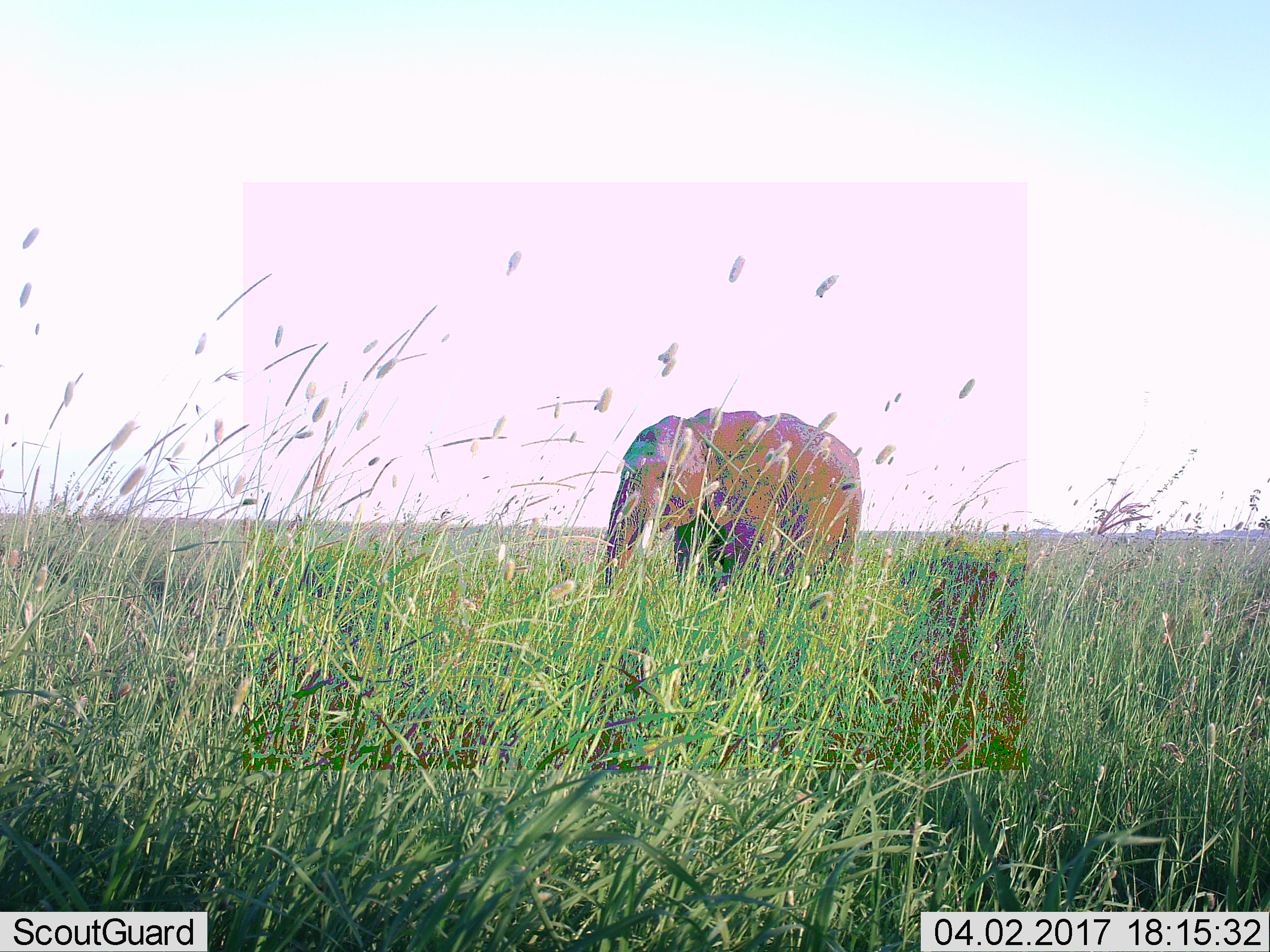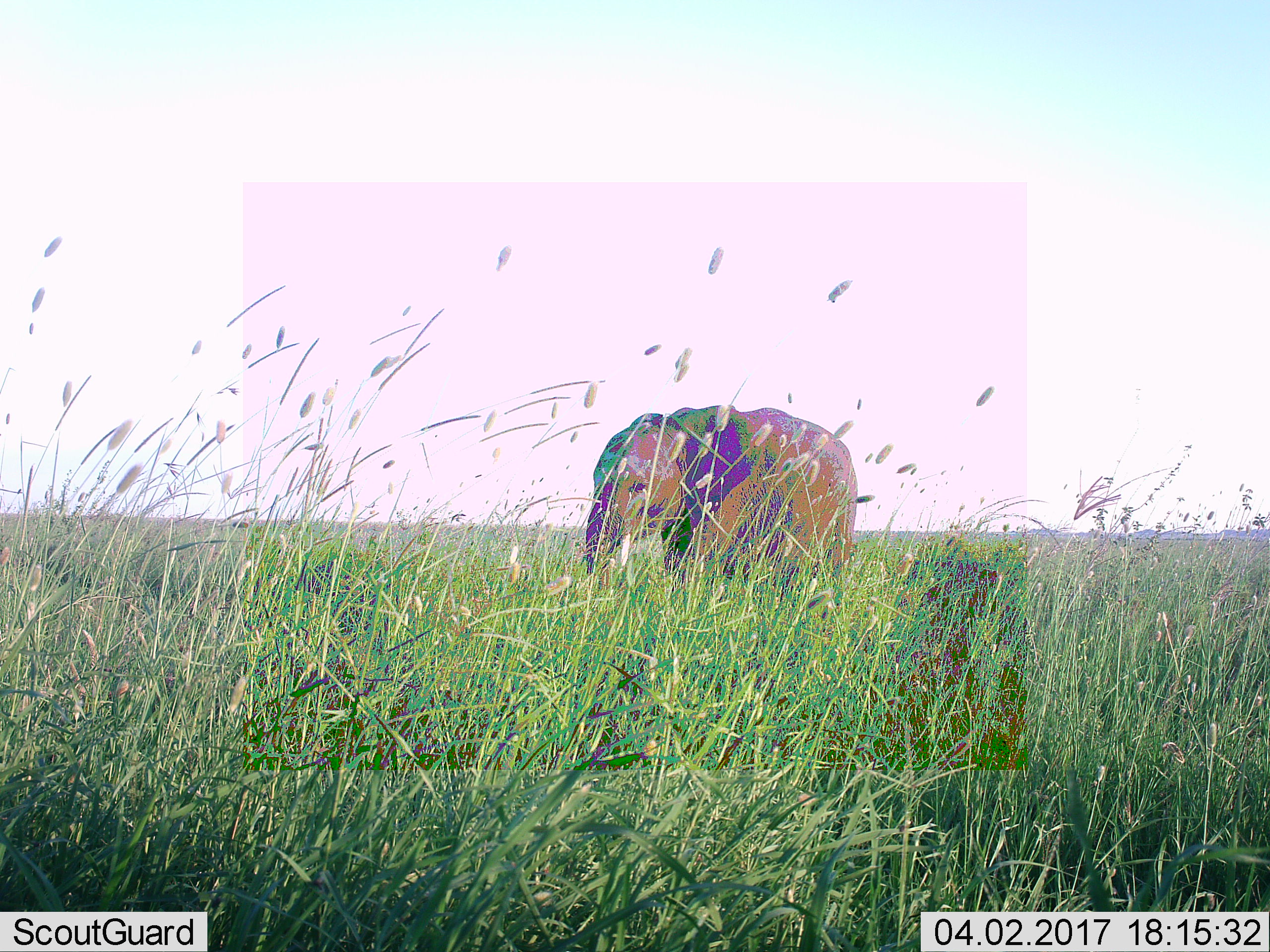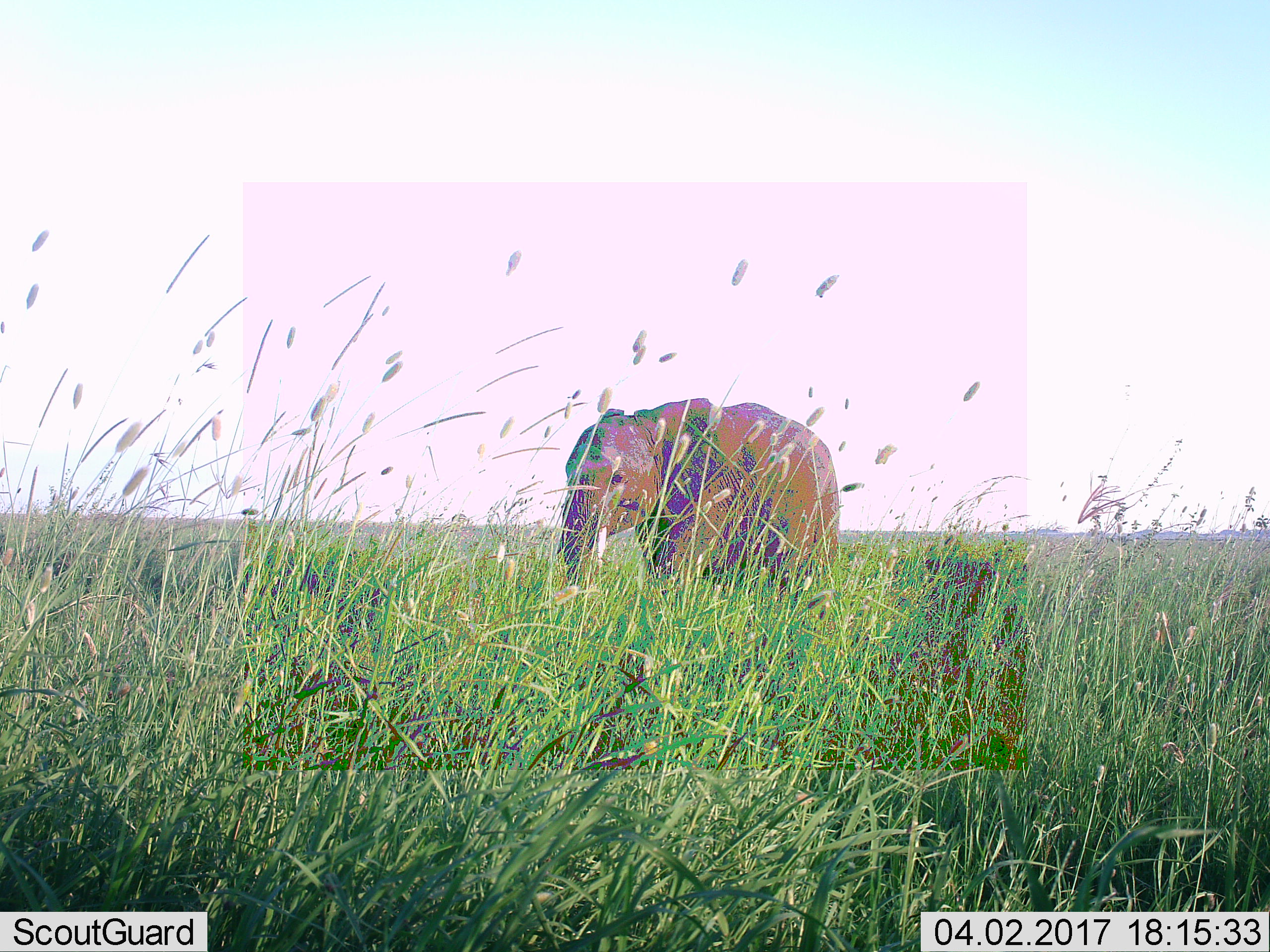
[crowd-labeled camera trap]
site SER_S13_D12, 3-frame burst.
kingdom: Animalia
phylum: Chordata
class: Mammalia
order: Proboscidea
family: Elephantidae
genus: Loxodonta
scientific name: Loxodonta africana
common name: african bush elephant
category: elephant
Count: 1.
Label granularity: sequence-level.